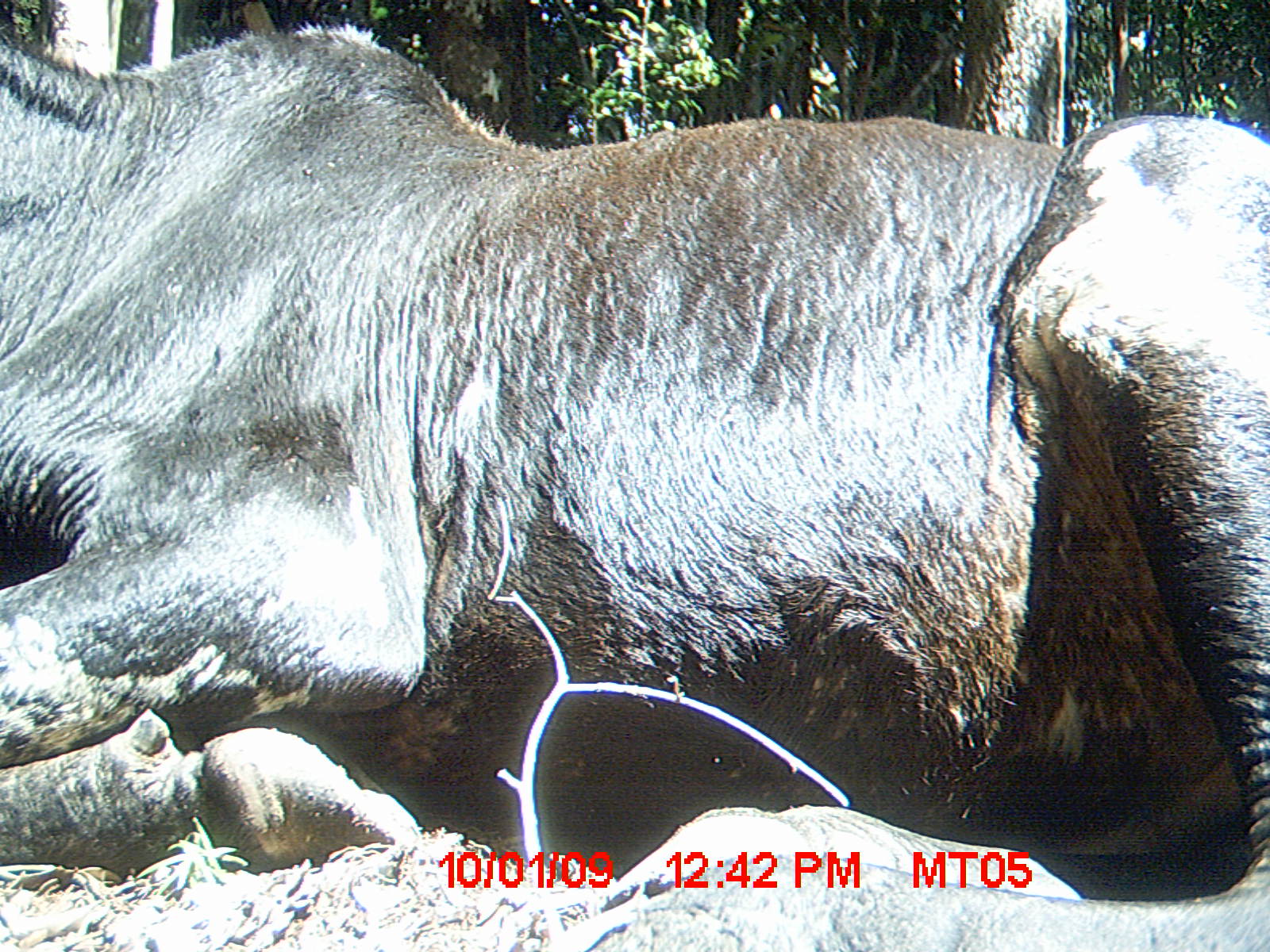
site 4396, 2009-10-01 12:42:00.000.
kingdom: Animalia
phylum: Chordata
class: Mammalia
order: Artiodactyla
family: Bovidae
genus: Bos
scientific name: Bos taurus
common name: domestic cattle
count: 3